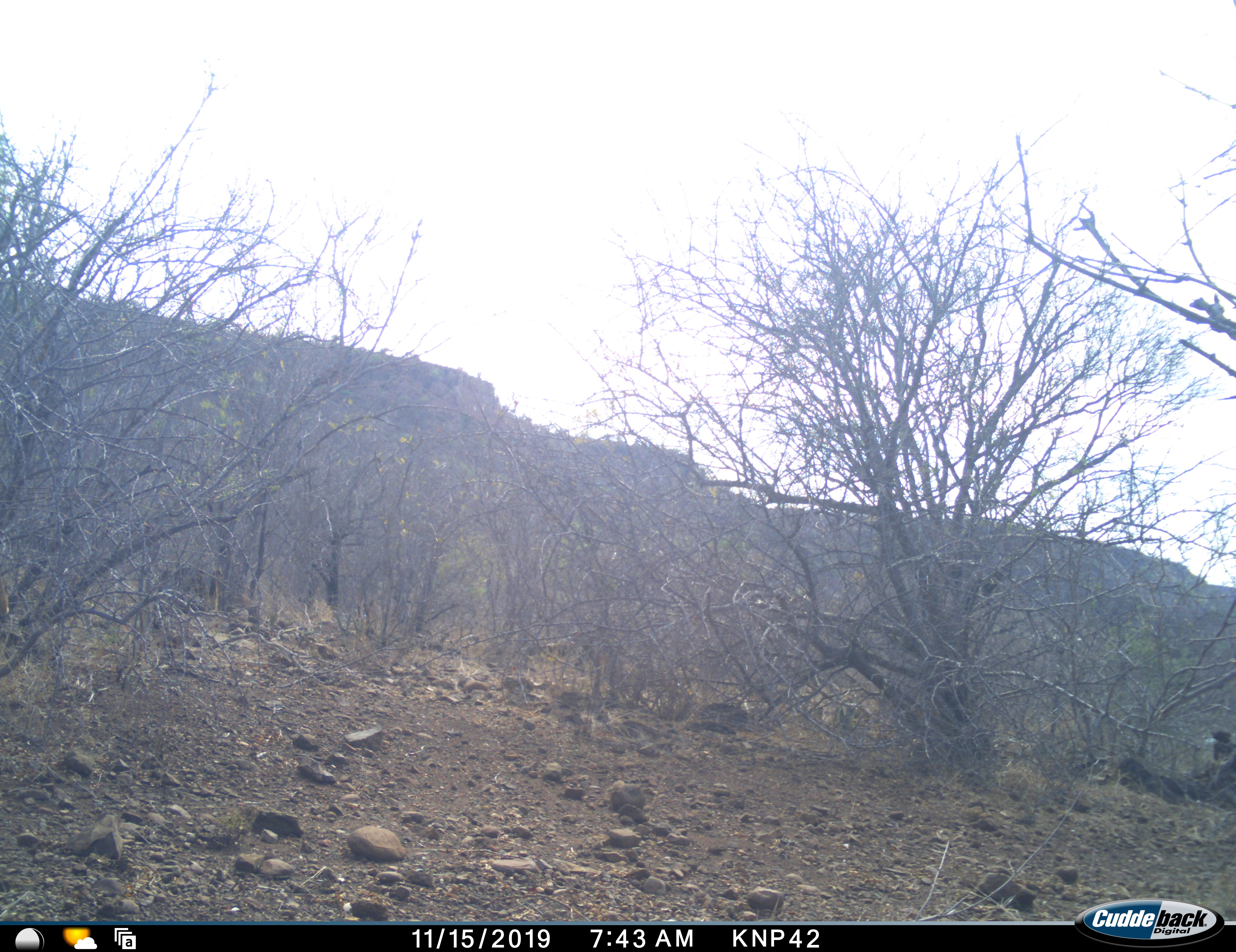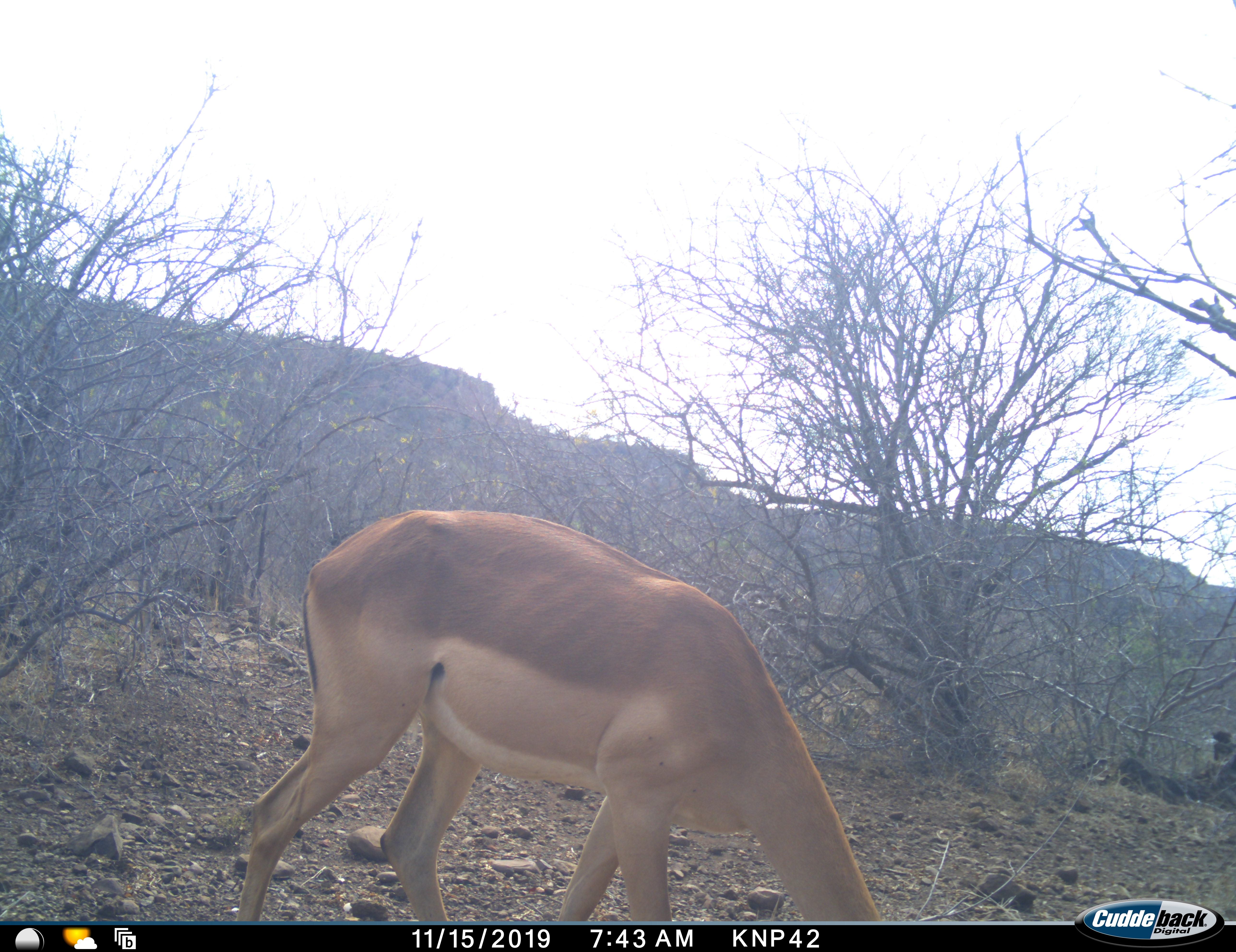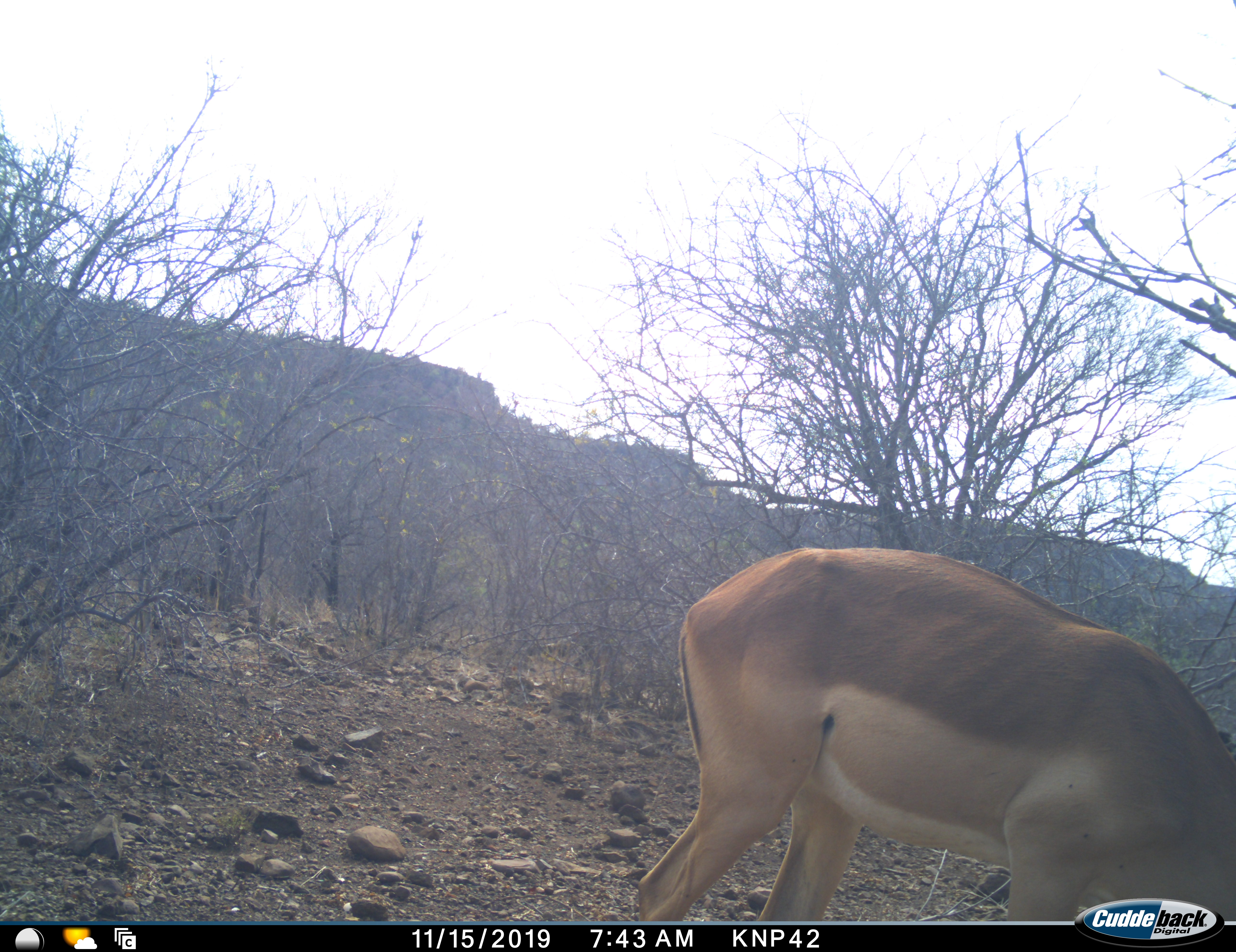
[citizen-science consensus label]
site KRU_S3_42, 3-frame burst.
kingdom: Animalia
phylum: Chordata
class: Mammalia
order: Artiodactyla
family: Bovidae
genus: Aepyceros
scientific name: Aepyceros melampus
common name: impala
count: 1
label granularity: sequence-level